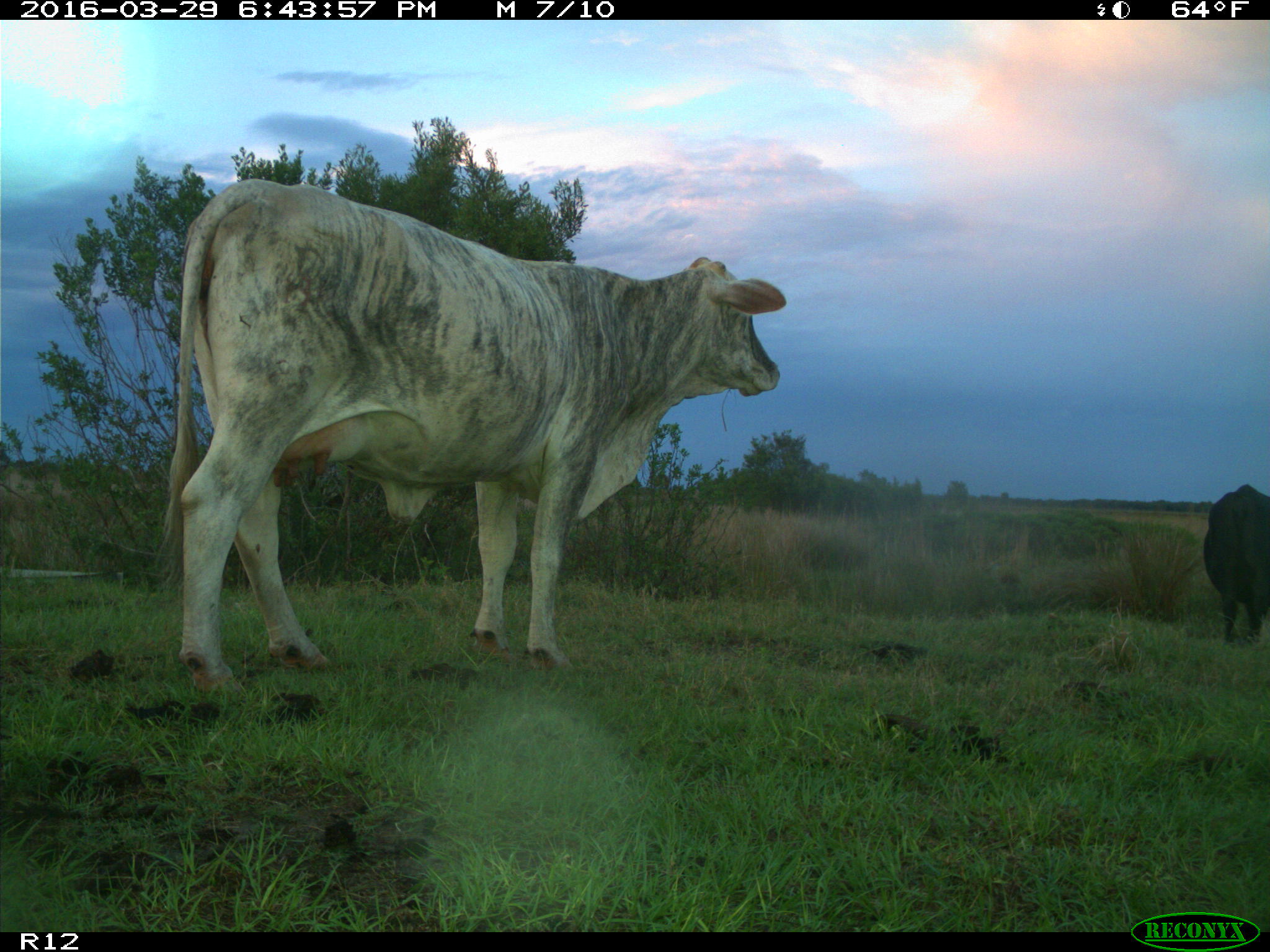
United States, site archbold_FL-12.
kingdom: Animalia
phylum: Chordata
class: Mammalia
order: Artiodactyla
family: Bovidae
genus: Bos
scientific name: Bos taurus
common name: domestic cow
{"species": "Bos taurus (domestic cow)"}